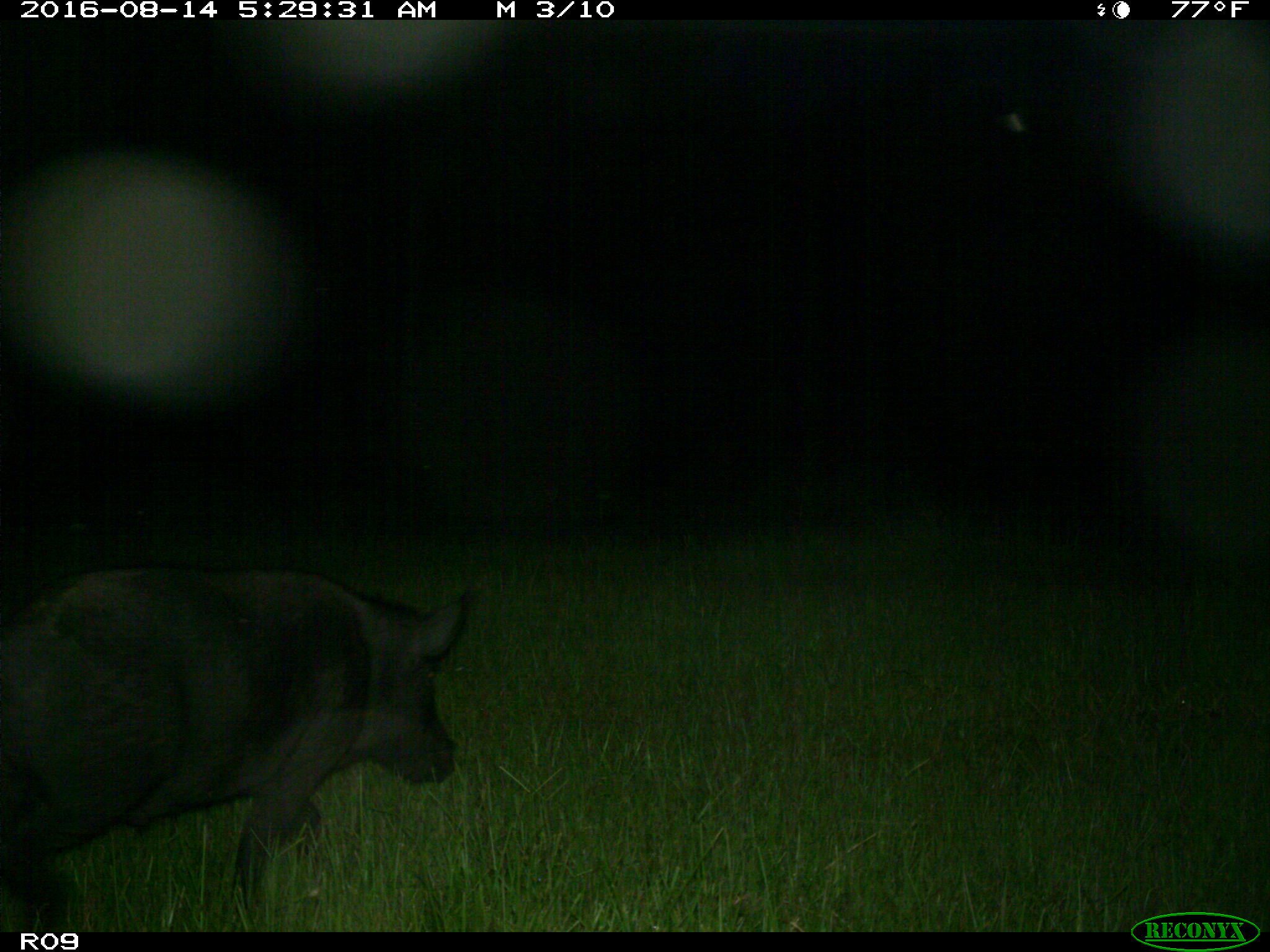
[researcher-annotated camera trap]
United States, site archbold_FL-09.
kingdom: Animalia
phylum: Chordata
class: Mammalia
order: Artiodactyla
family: Suidae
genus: Sus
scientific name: Sus scrofa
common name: wild boar